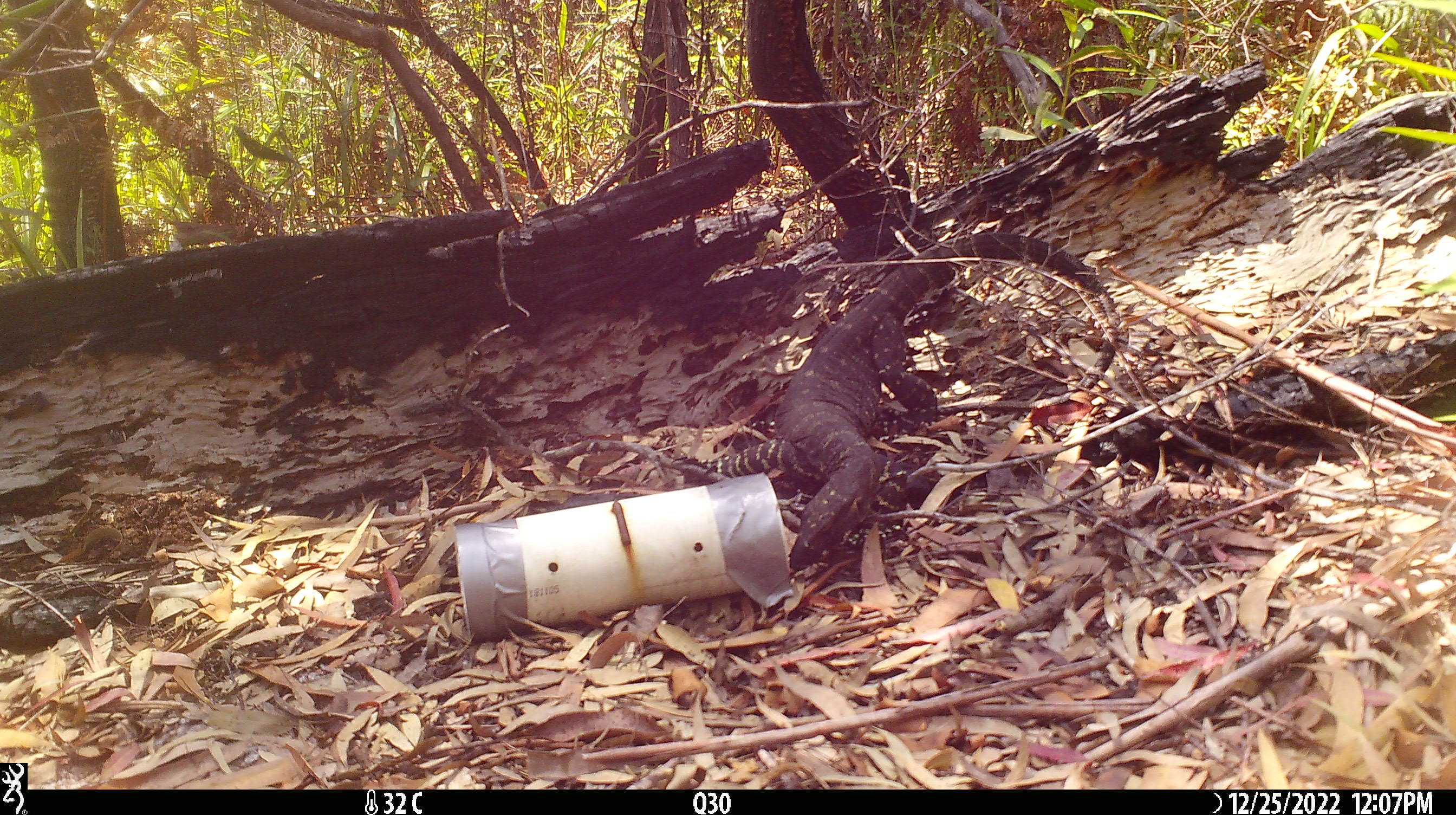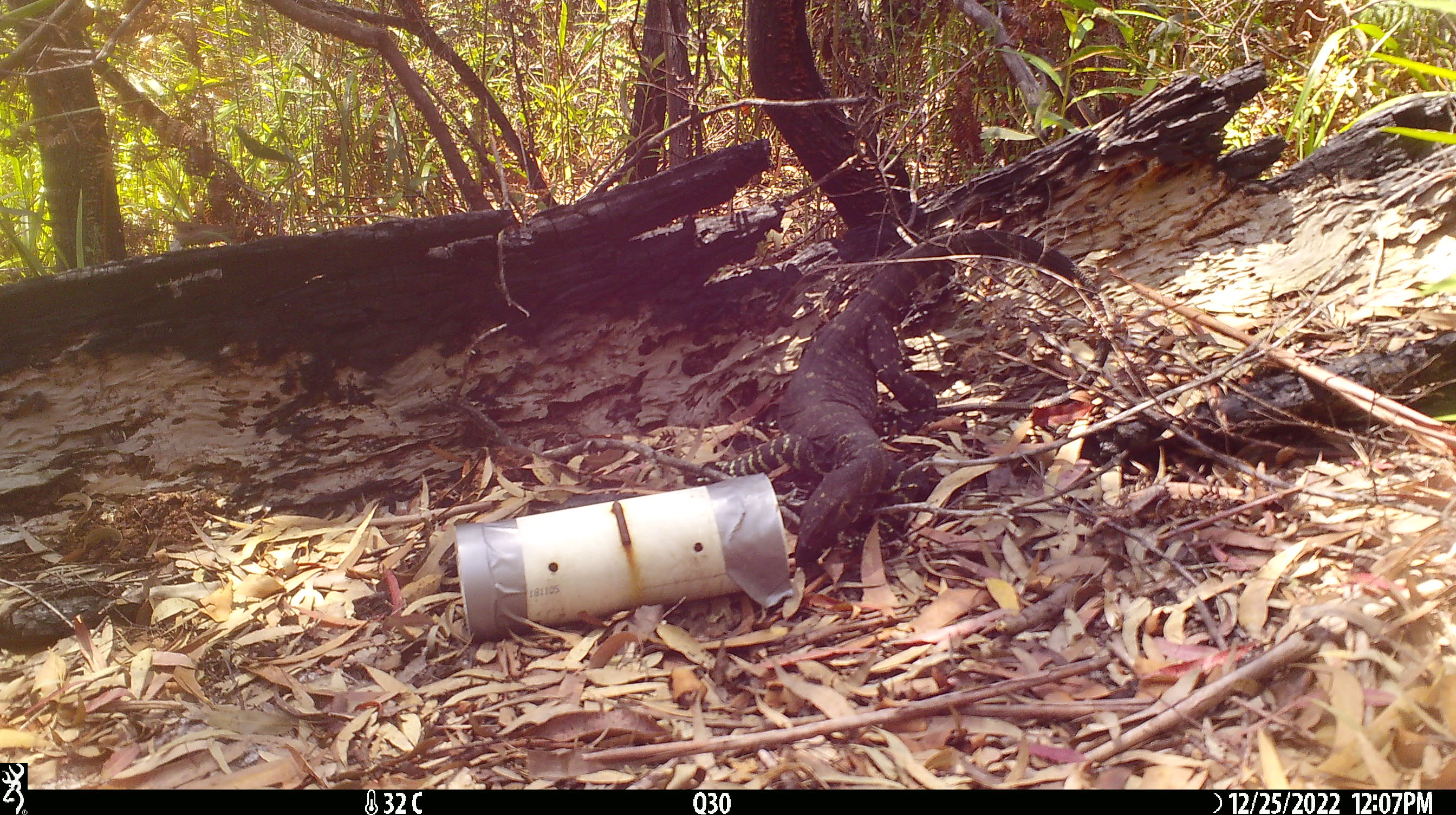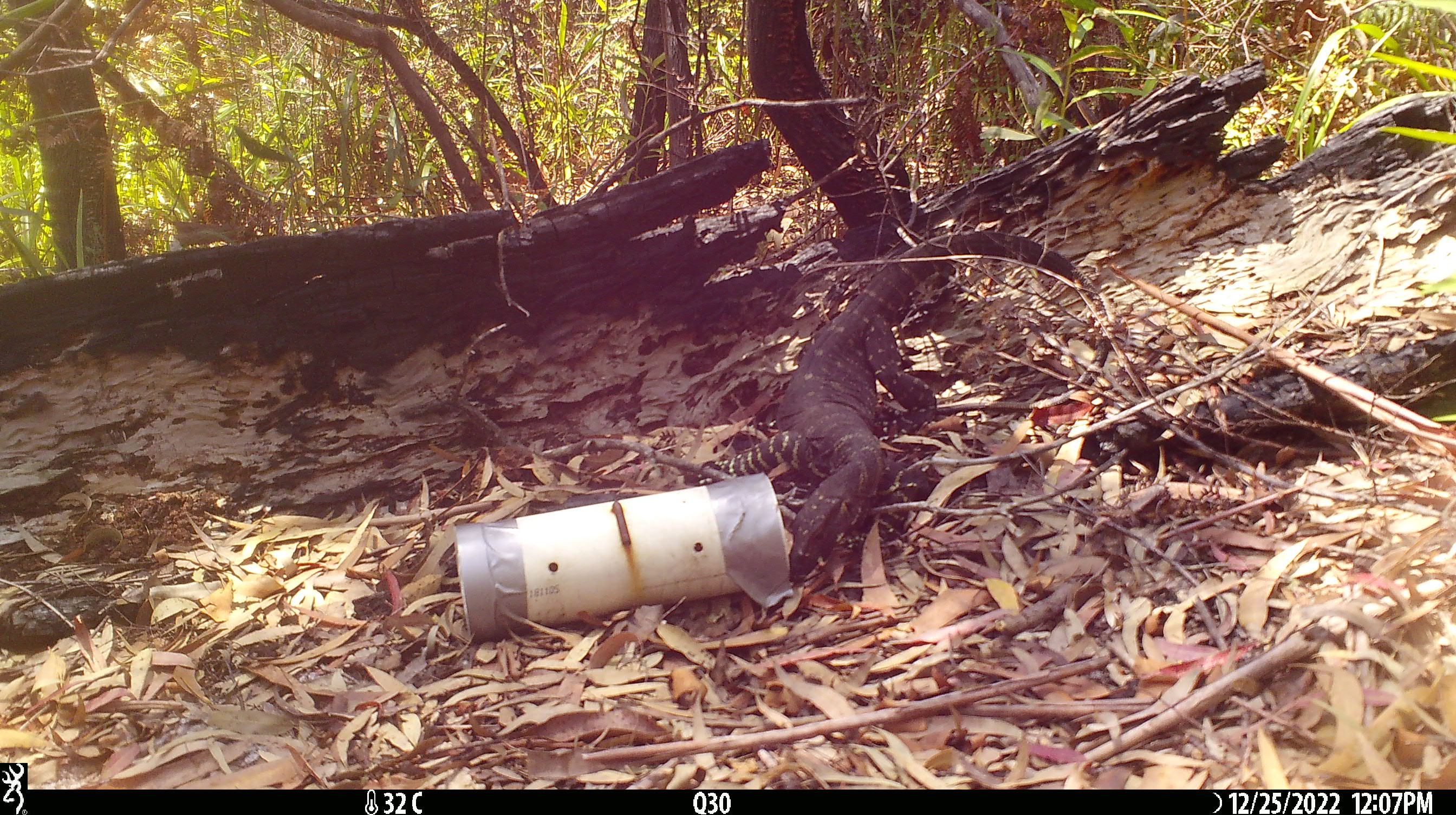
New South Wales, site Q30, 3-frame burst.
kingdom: Animalia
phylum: Chordata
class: Reptilia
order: Squamata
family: Varanidae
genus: Varanus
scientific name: Varanus varius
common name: lace monitor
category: goanna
Goanna (lace monitor) (Varanus varius).